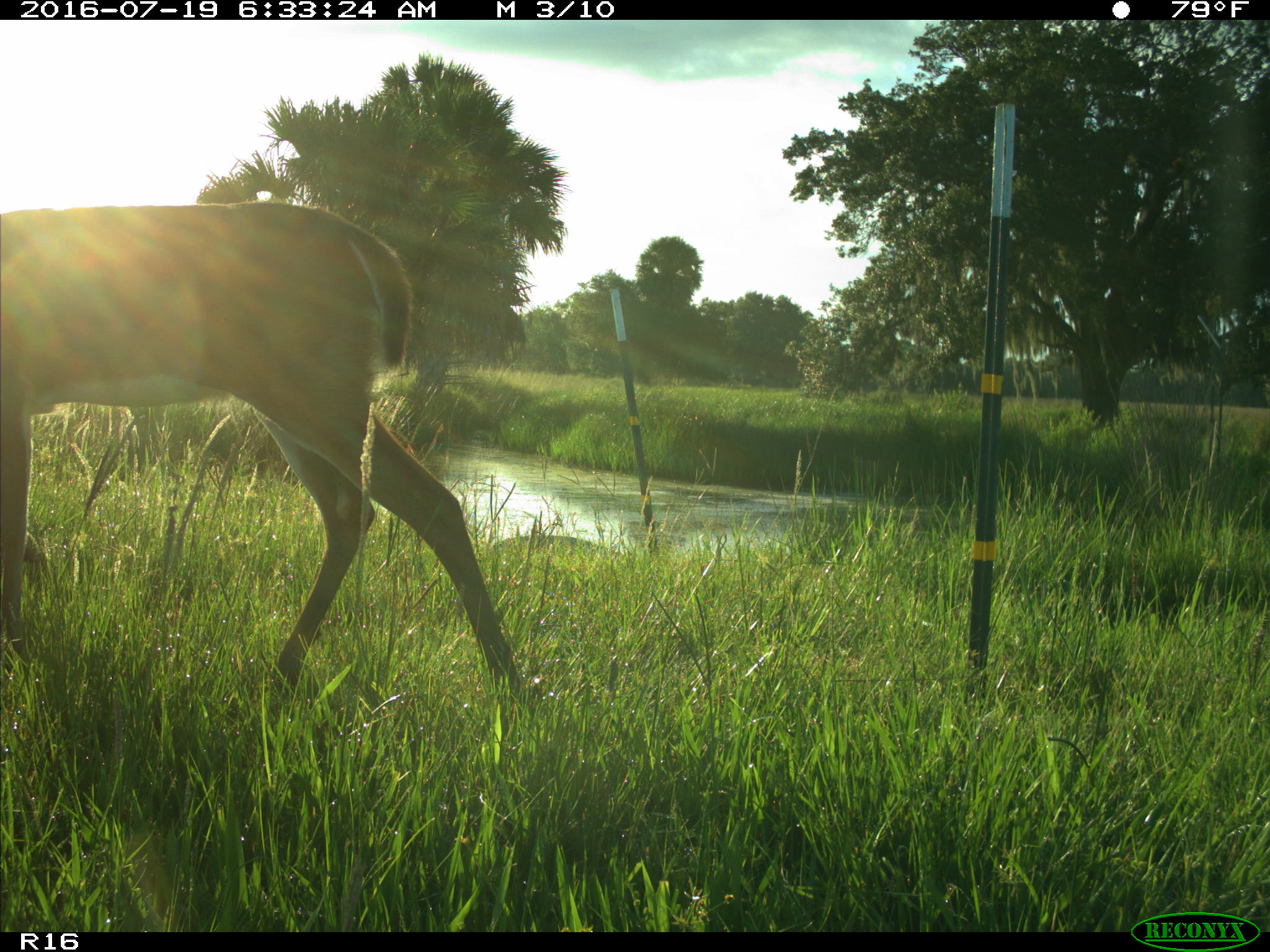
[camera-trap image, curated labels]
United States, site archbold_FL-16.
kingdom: Animalia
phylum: Chordata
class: Mammalia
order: Artiodactyla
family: Cervidae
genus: Odocoileus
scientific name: Odocoileus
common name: deer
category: unidentified deer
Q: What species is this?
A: Unidentified deer (deer) (Odocoileus).